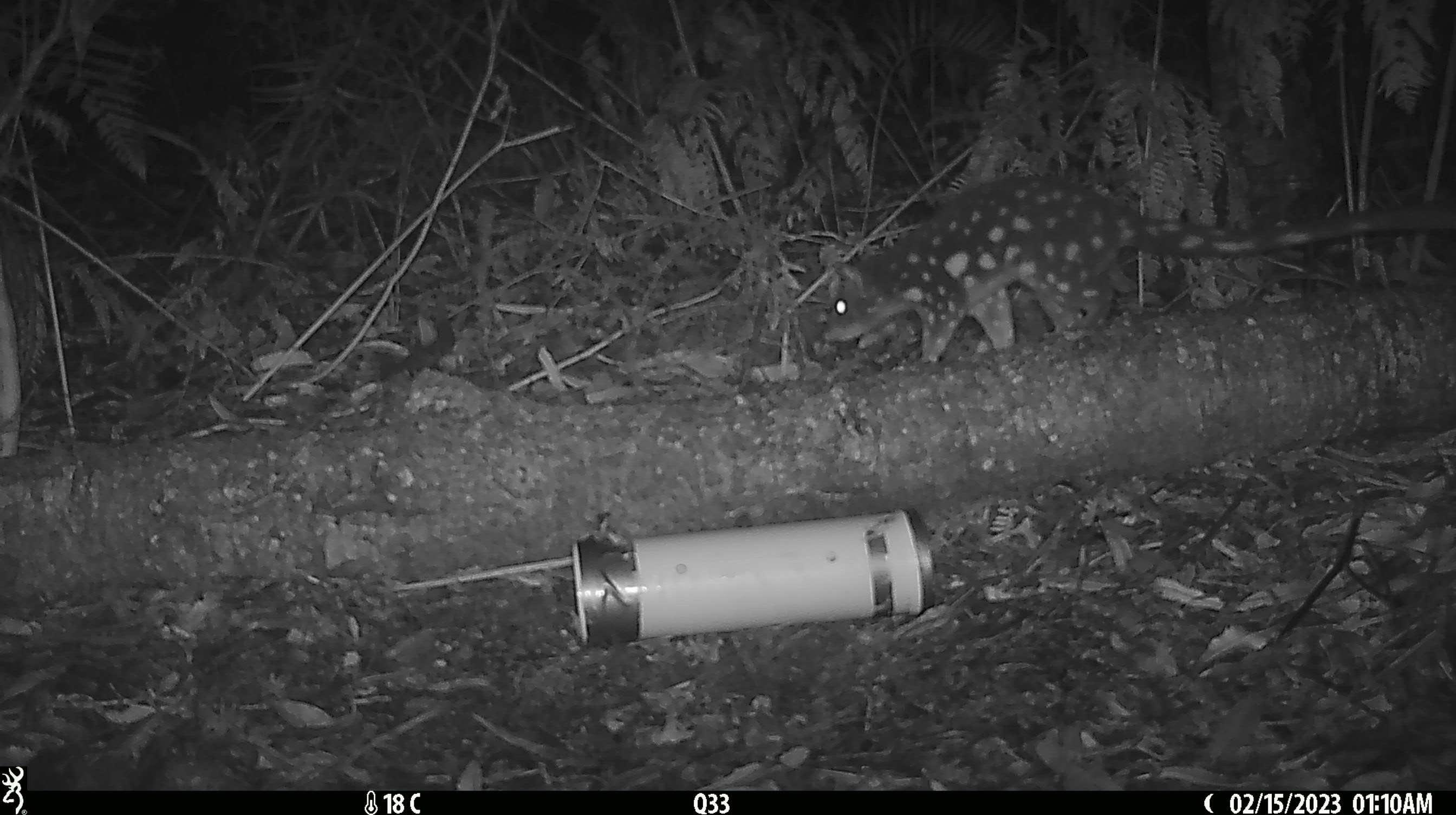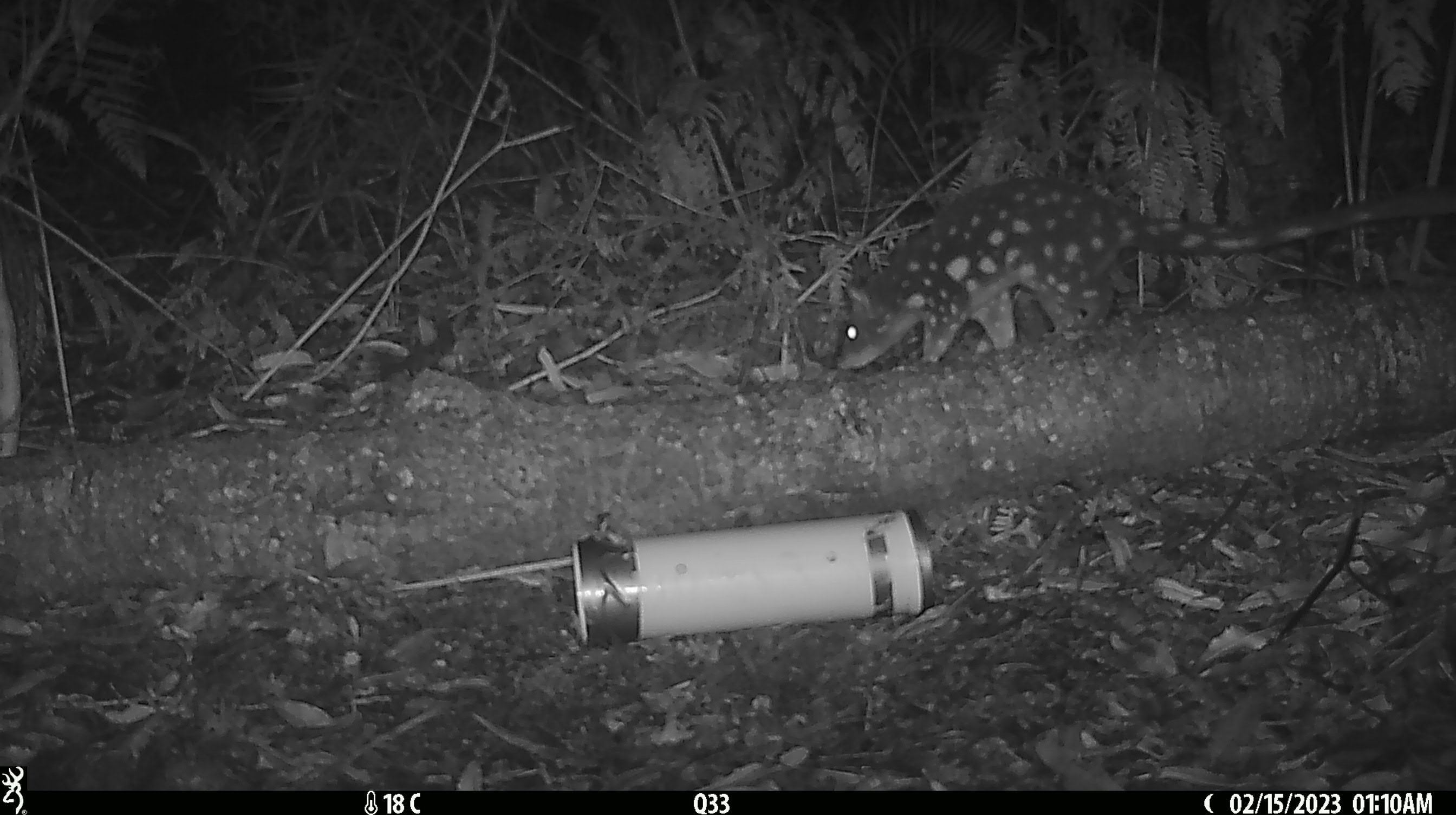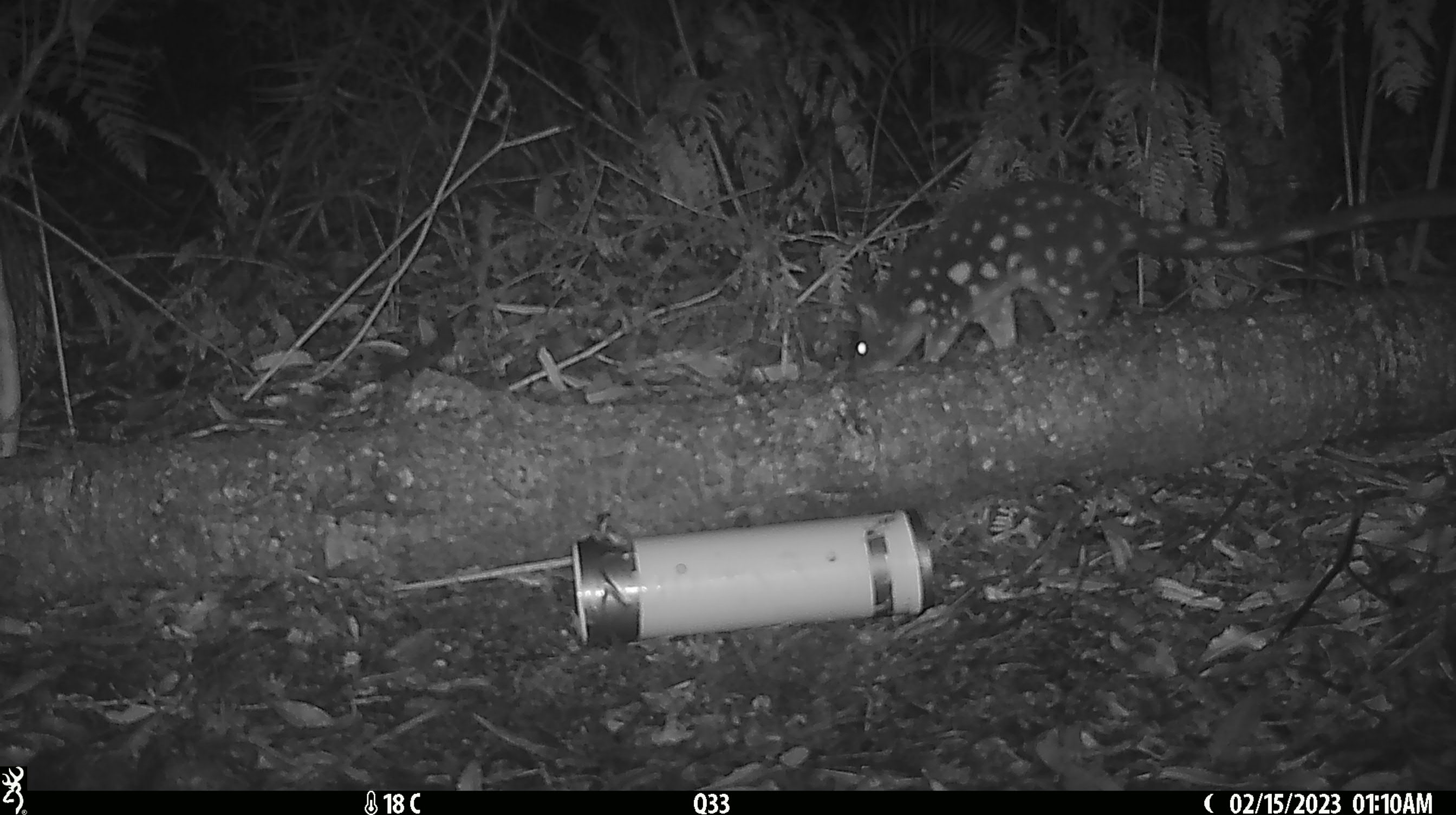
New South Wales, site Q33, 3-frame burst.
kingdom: Animalia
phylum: Chordata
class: Mammalia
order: Dasyuromorphia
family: Dasyuridae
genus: Dasyurus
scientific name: Dasyurus maculatus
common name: spotted-tailed quoll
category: quoll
Quoll (spotted-tailed quoll) (Dasyurus maculatus).